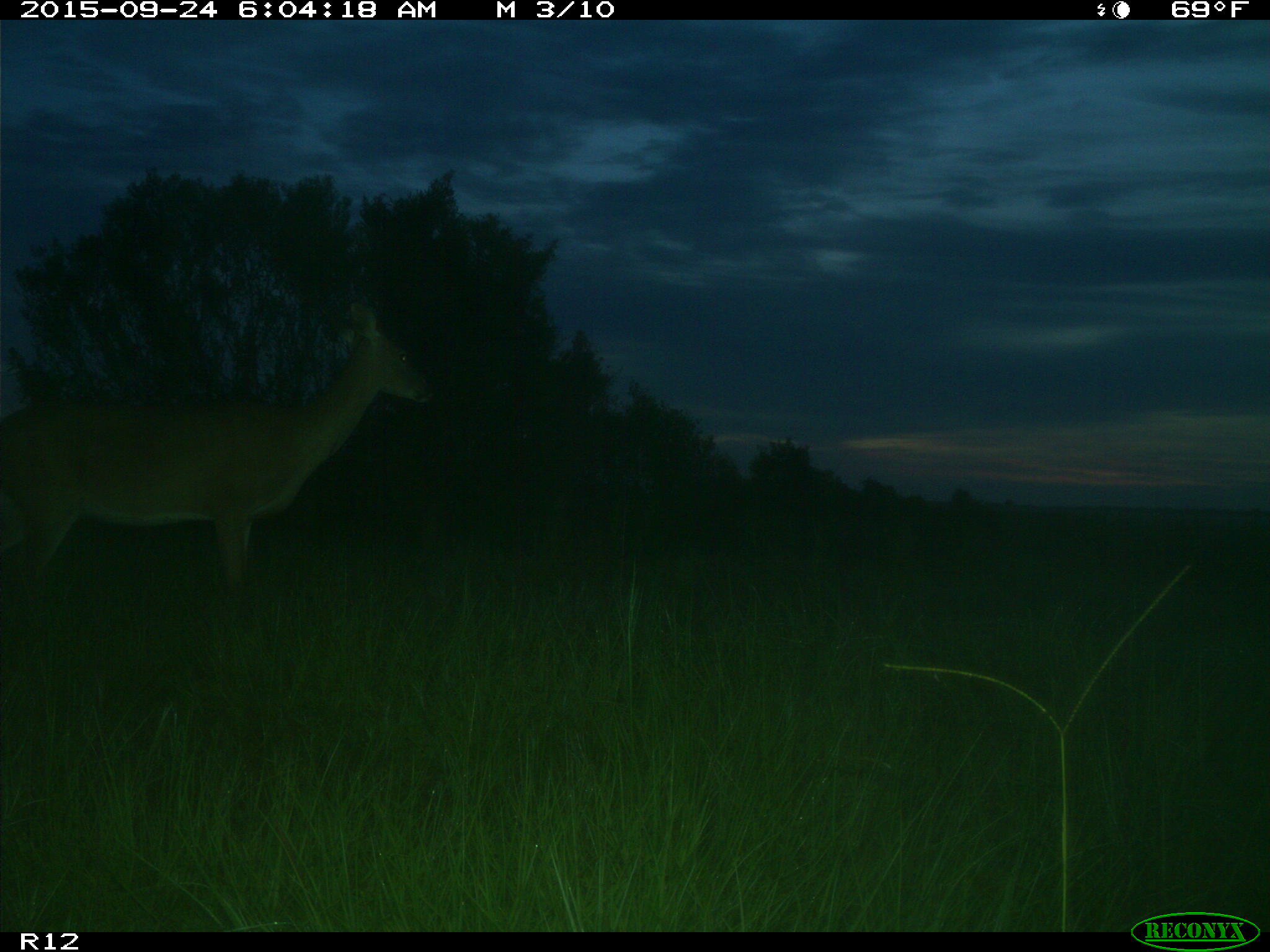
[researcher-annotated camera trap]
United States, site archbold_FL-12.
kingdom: Animalia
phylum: Chordata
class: Mammalia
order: Artiodactyla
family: Cervidae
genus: Odocoileus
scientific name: Odocoileus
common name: deer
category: unidentified deer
Unidentified deer (deer) (Odocoileus).